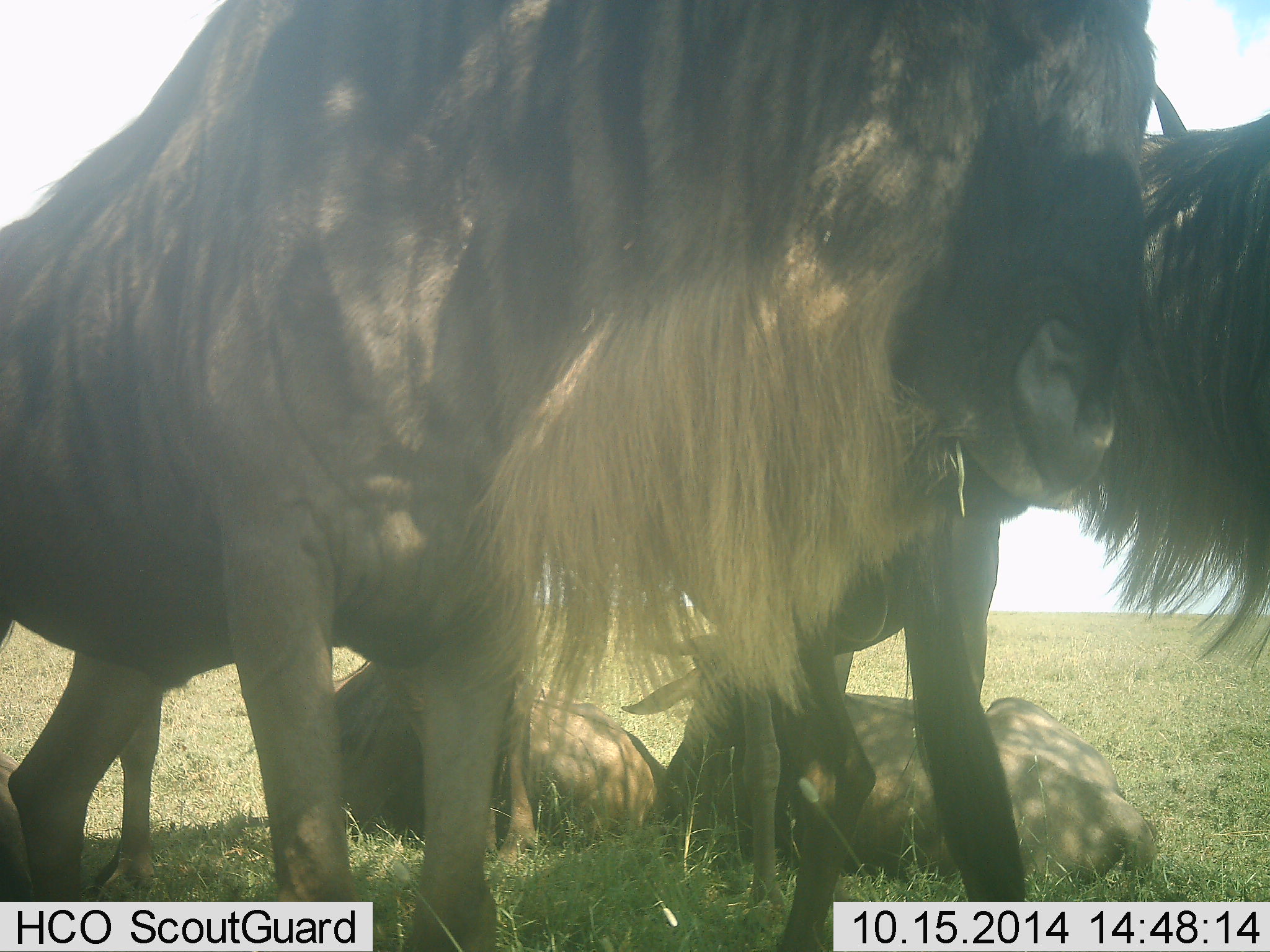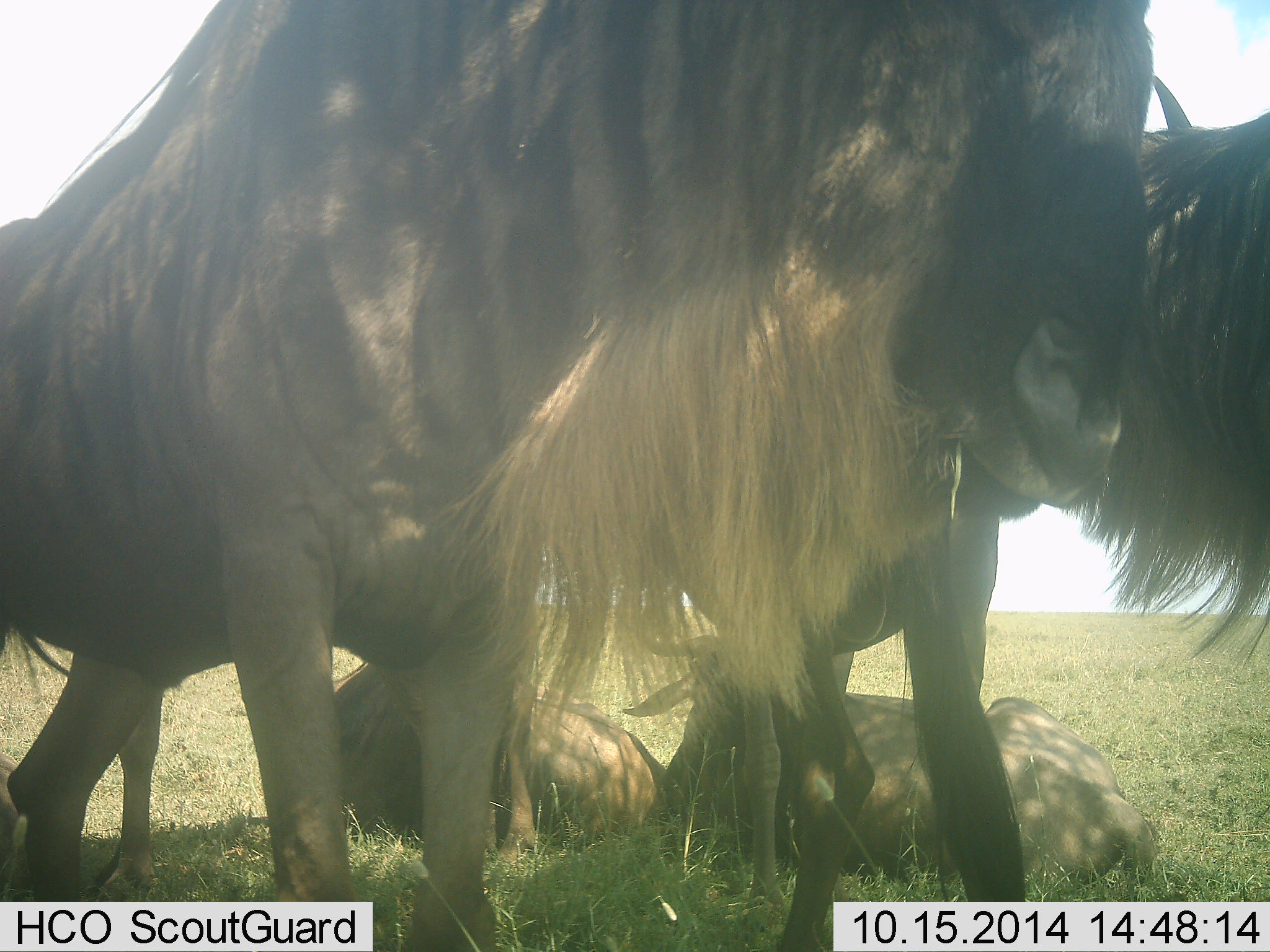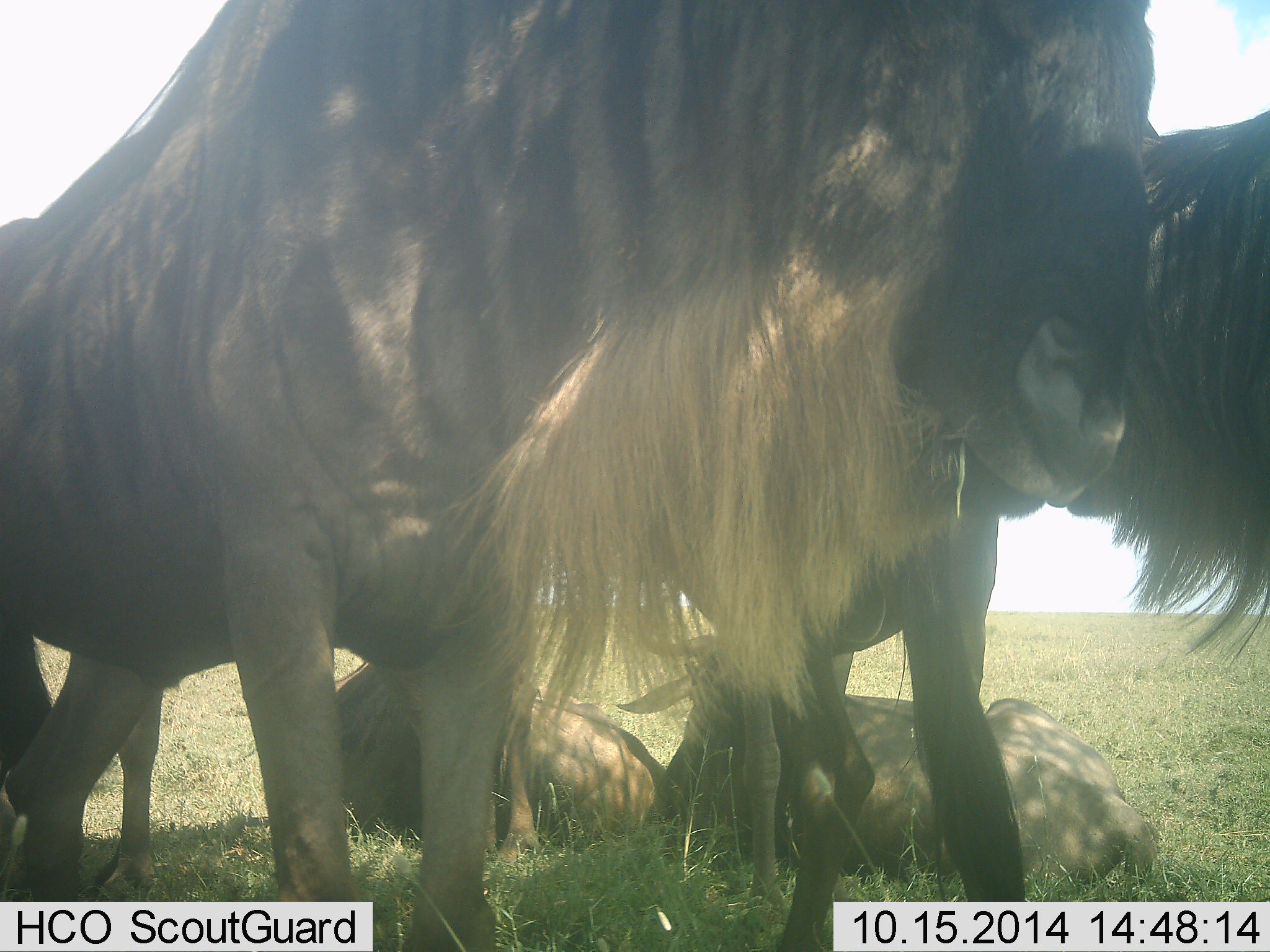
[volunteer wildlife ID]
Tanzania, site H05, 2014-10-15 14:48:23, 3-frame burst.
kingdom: Animalia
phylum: Chordata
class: Mammalia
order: Artiodactyla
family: Bovidae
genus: Connochaetes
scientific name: Connochaetes taurinus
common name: blue wildebeest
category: wildebeest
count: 5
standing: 100%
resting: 100%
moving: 0%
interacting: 0%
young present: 0%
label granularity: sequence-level